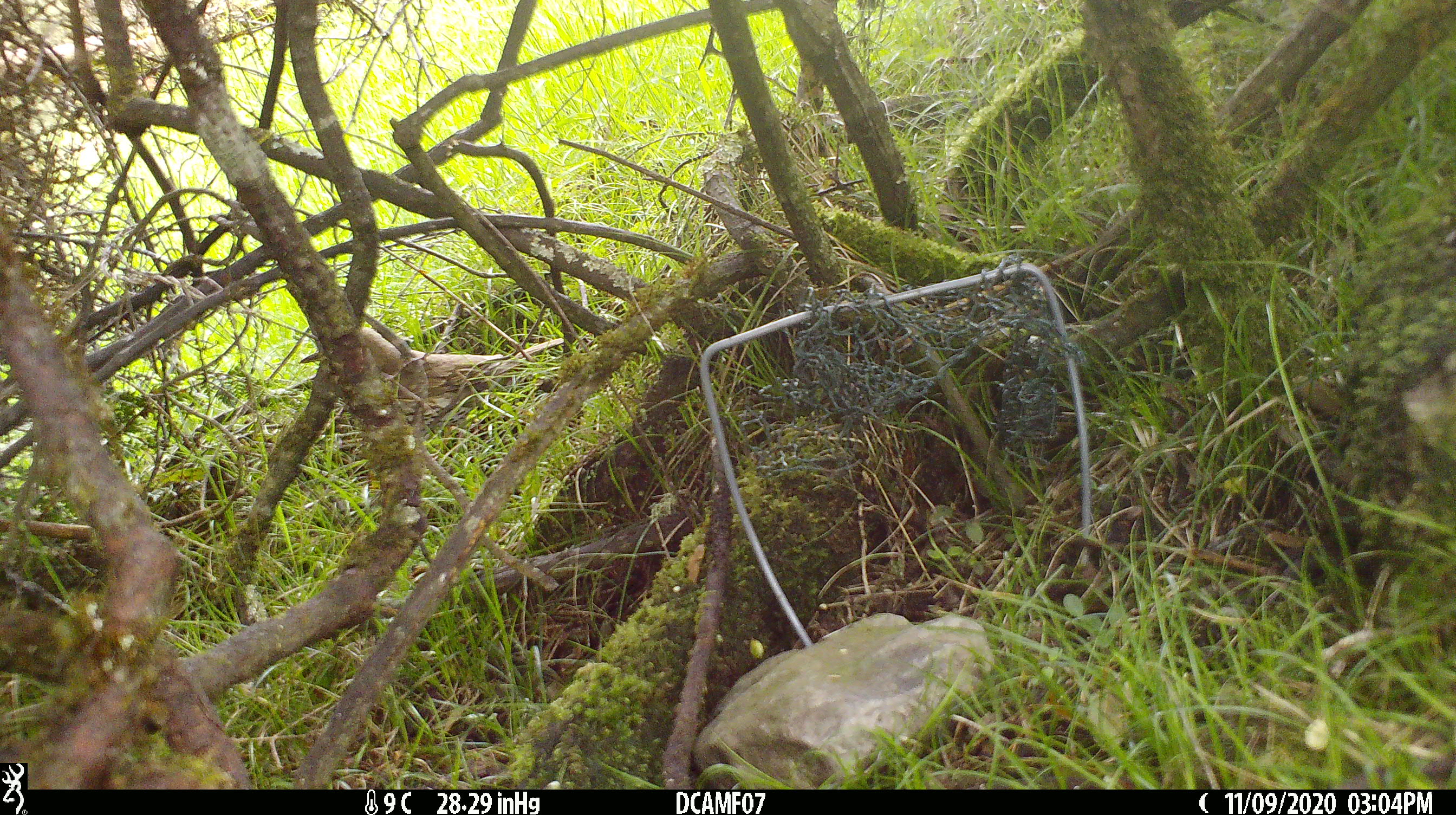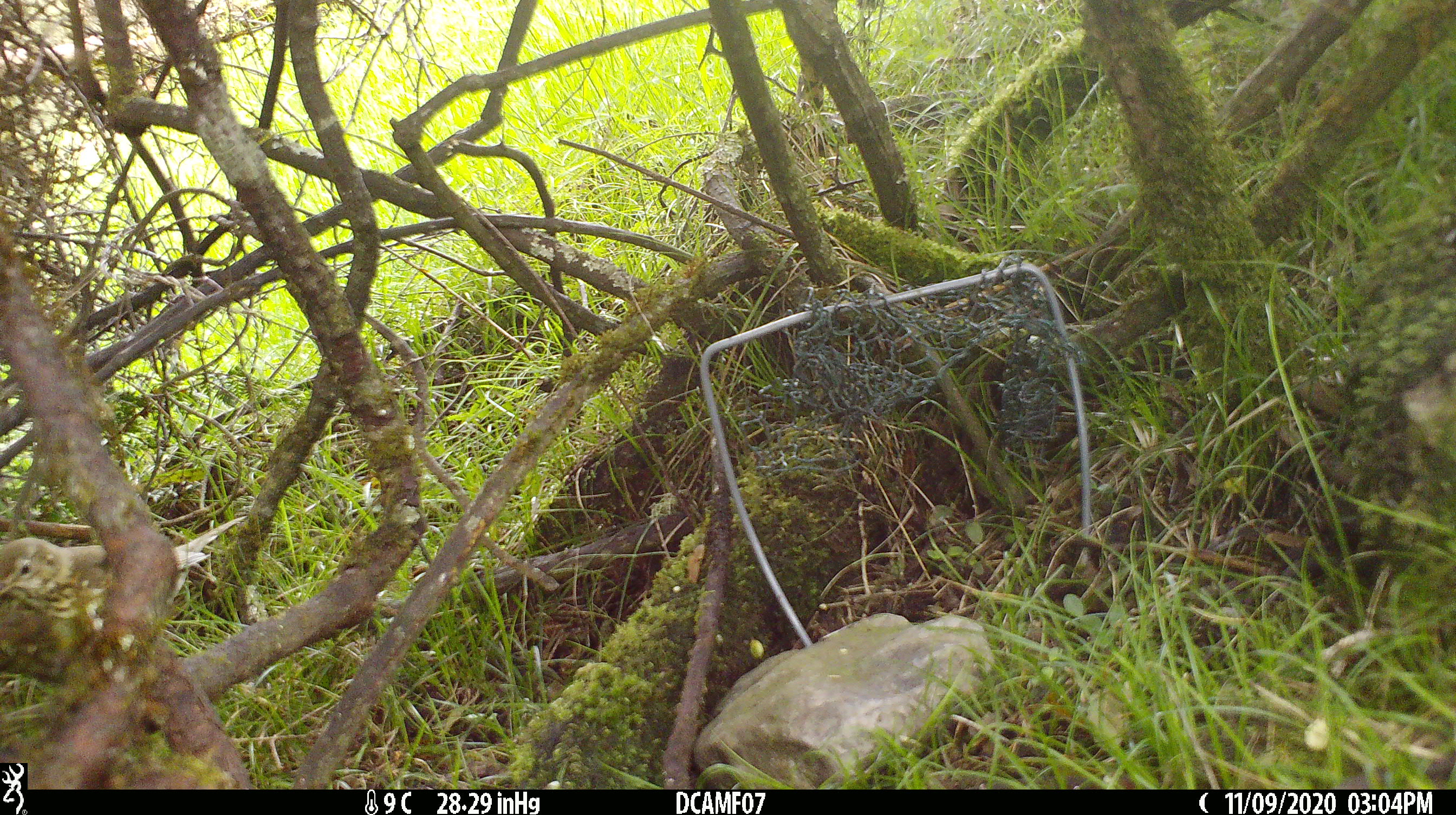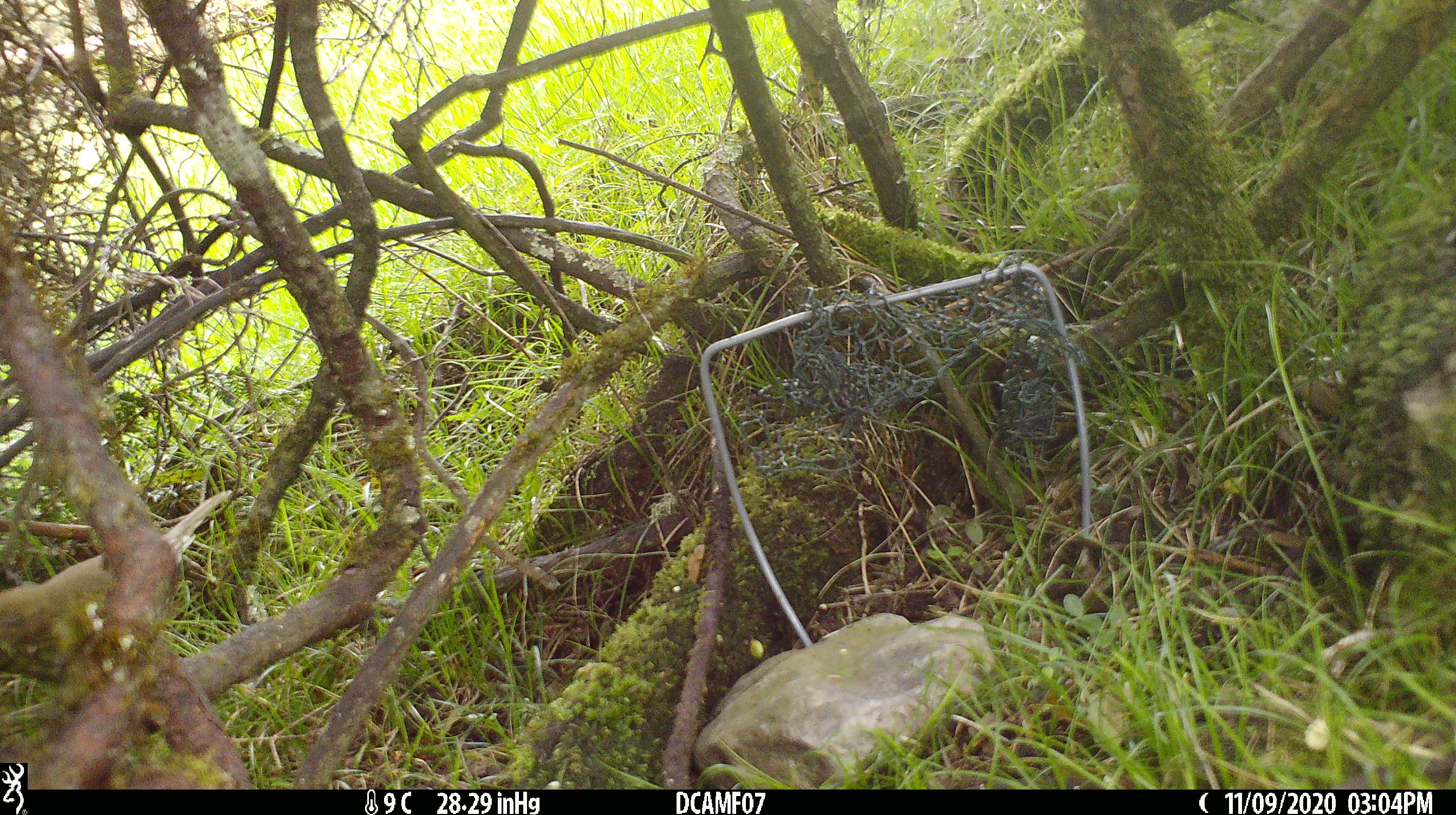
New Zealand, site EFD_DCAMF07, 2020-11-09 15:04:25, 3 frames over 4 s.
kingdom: Animalia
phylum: Chordata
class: Aves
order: Passeriformes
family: Turdidae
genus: Turdus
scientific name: Turdus philomelos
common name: song thrush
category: thrush